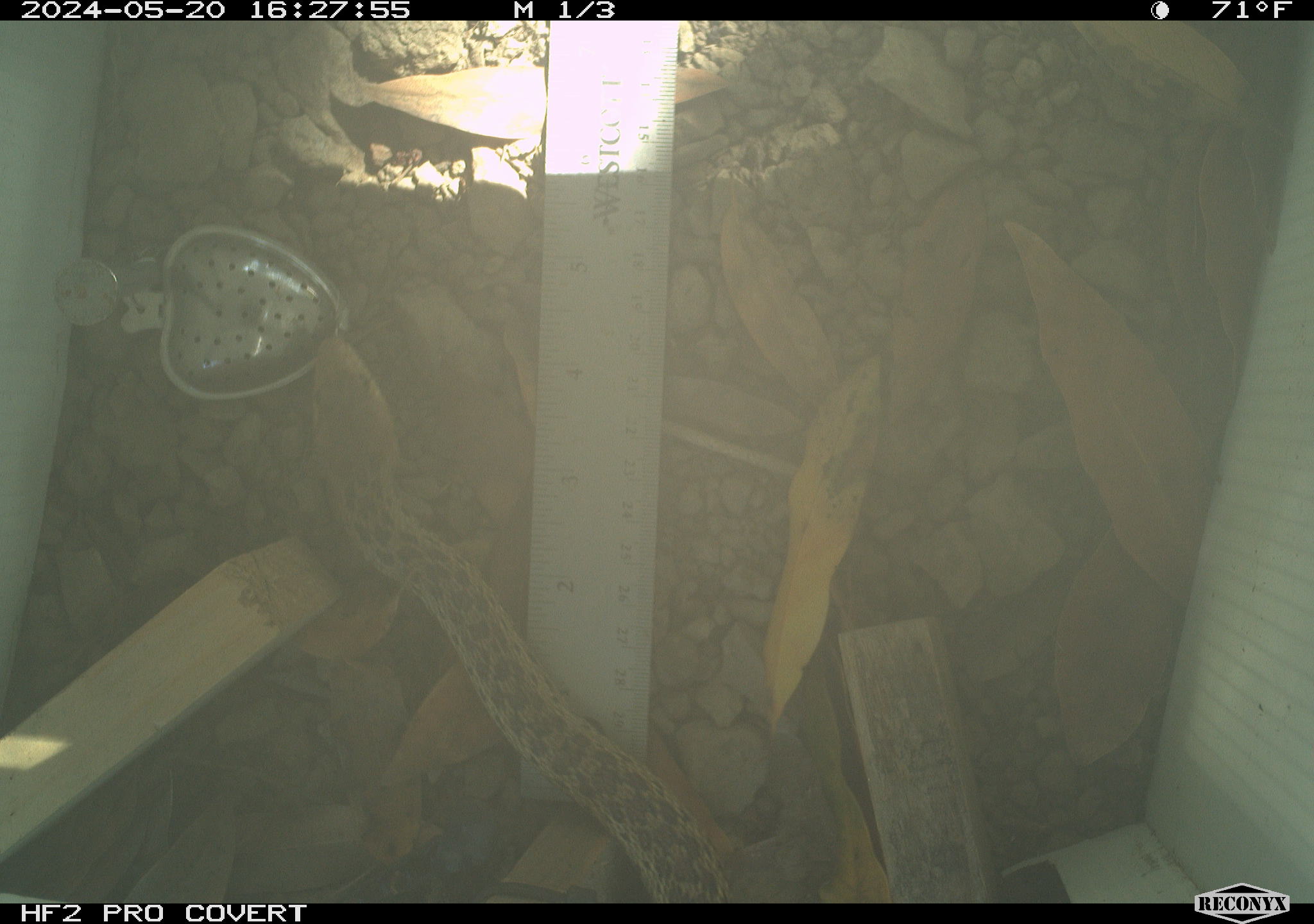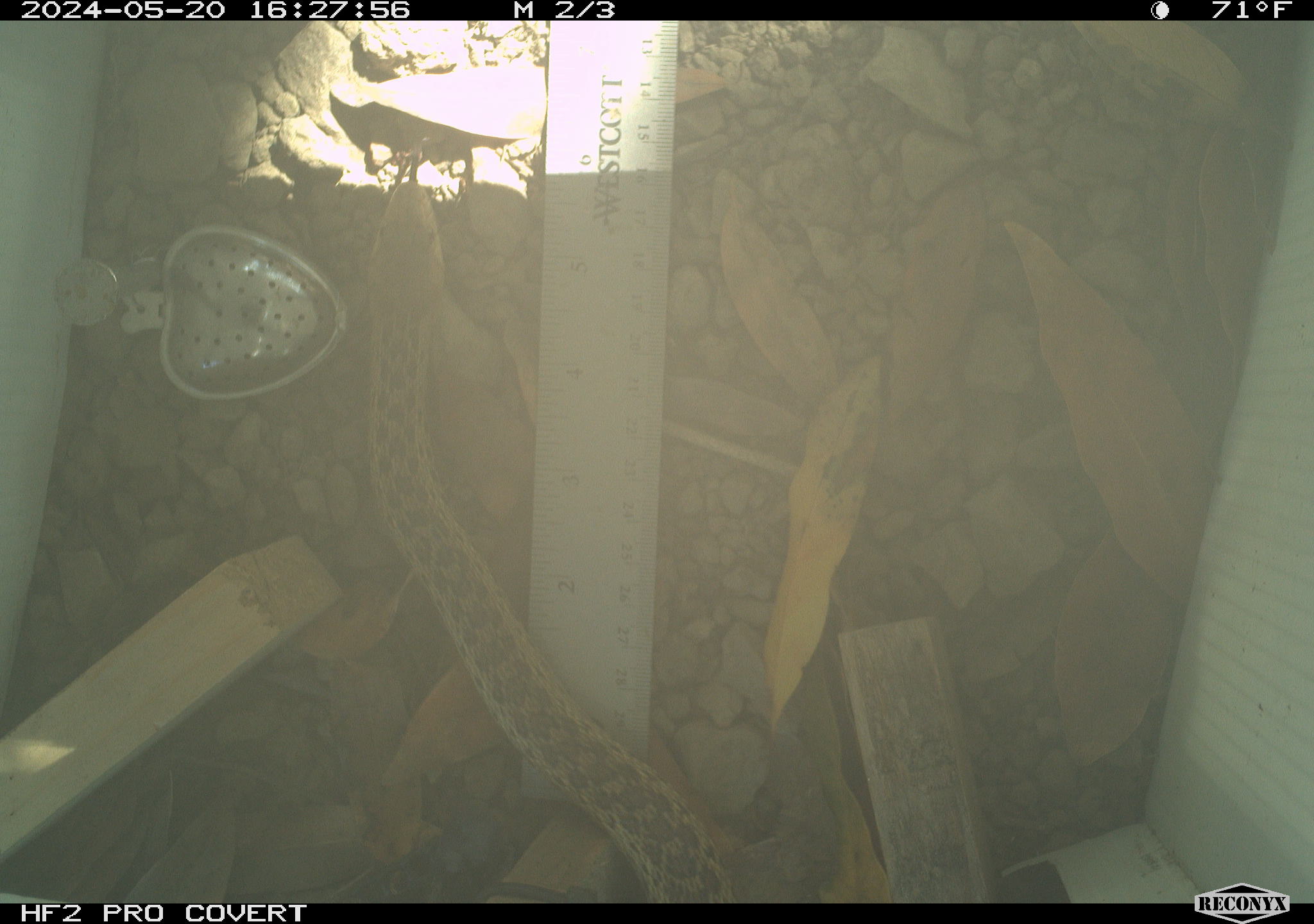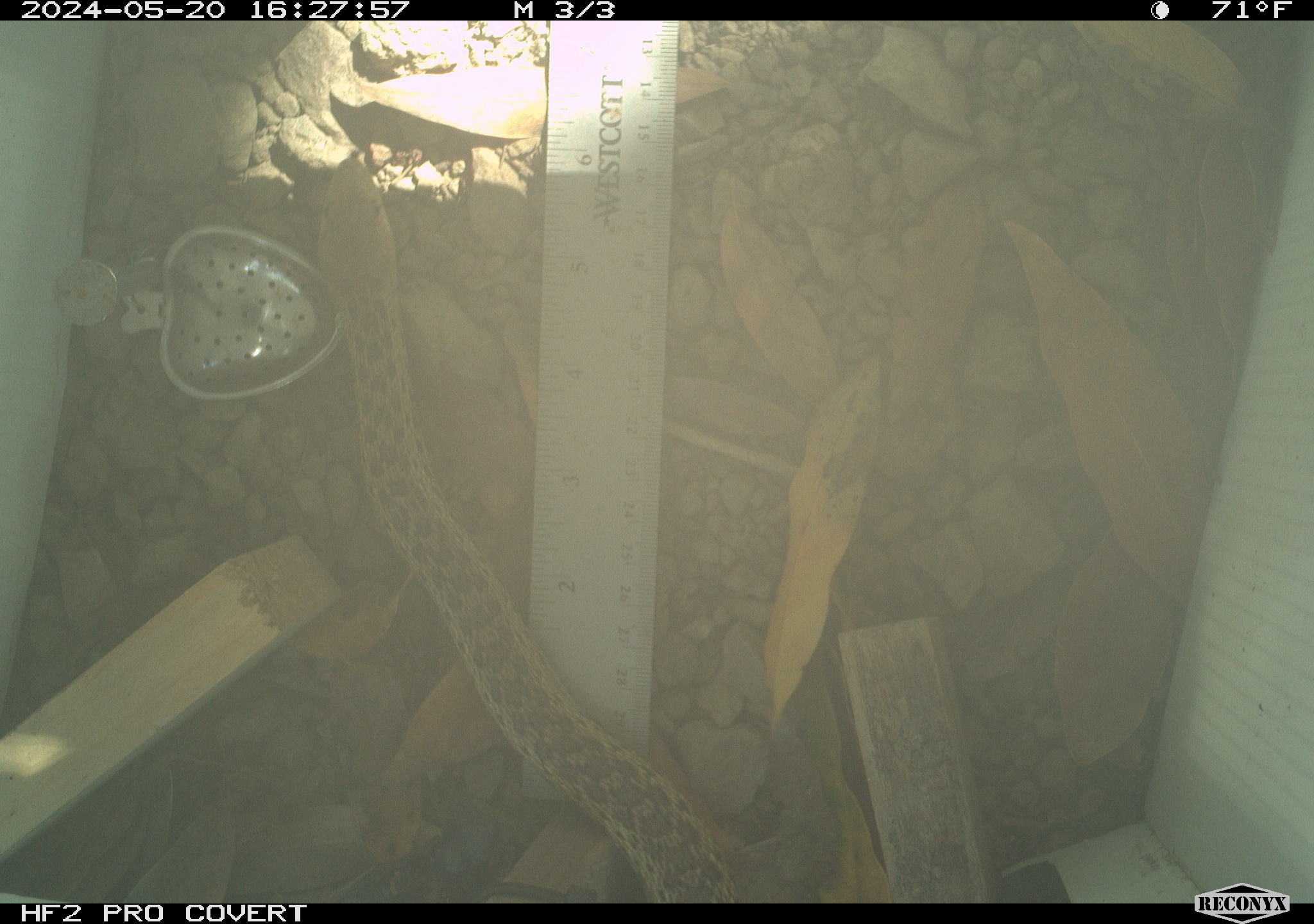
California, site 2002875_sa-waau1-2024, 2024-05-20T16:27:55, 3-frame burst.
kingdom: Animalia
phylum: Chordata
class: Reptilia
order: Squamata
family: Colubridae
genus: Pituophis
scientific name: Pituophis catenifer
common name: gophersnake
Gophersnake (Pituophis catenifer).